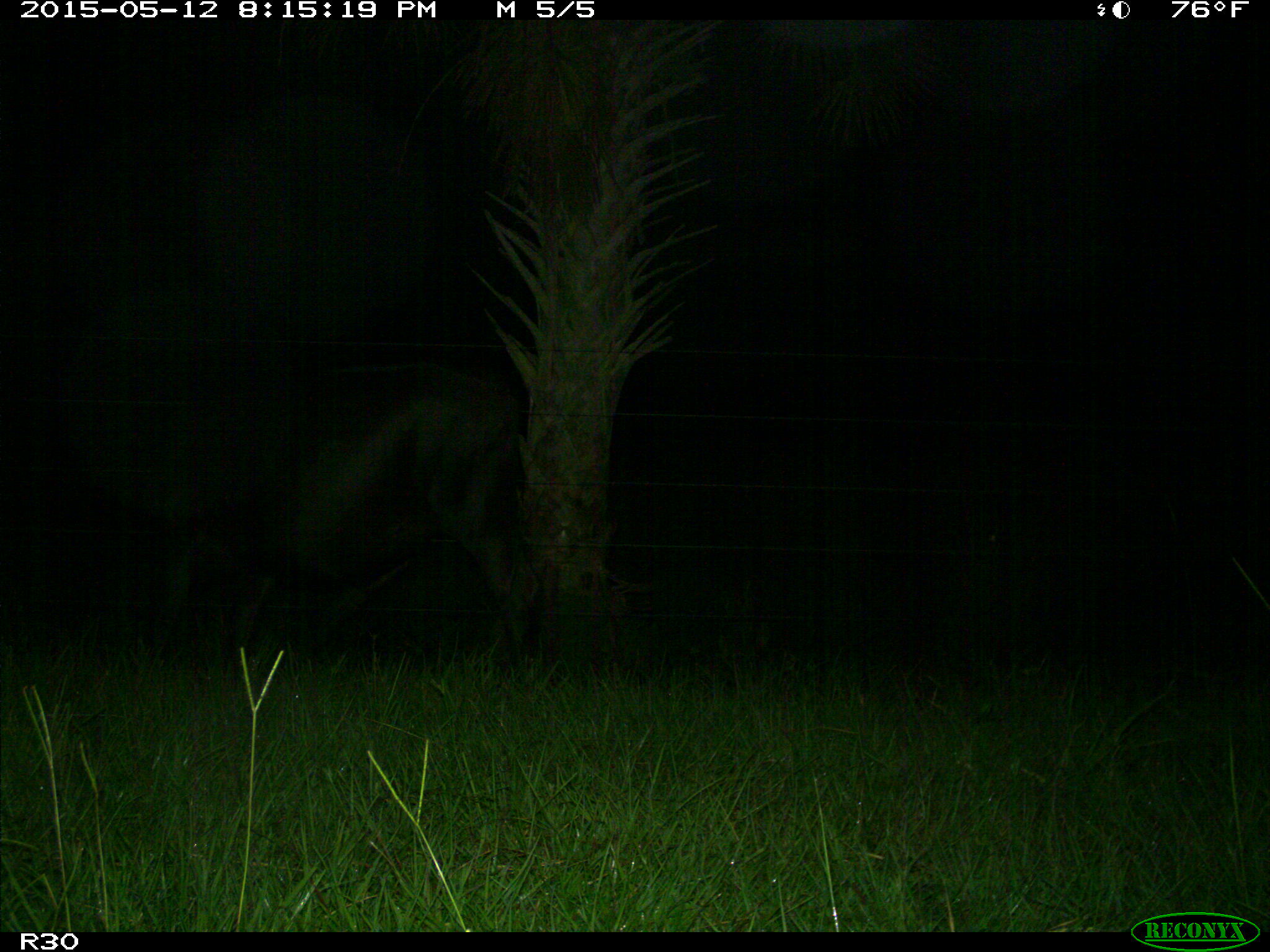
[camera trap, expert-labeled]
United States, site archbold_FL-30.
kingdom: Animalia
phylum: Chordata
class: Mammalia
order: Artiodactyla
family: Bovidae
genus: Bos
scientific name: Bos taurus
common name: domestic cow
Bos taurus (domestic cow).